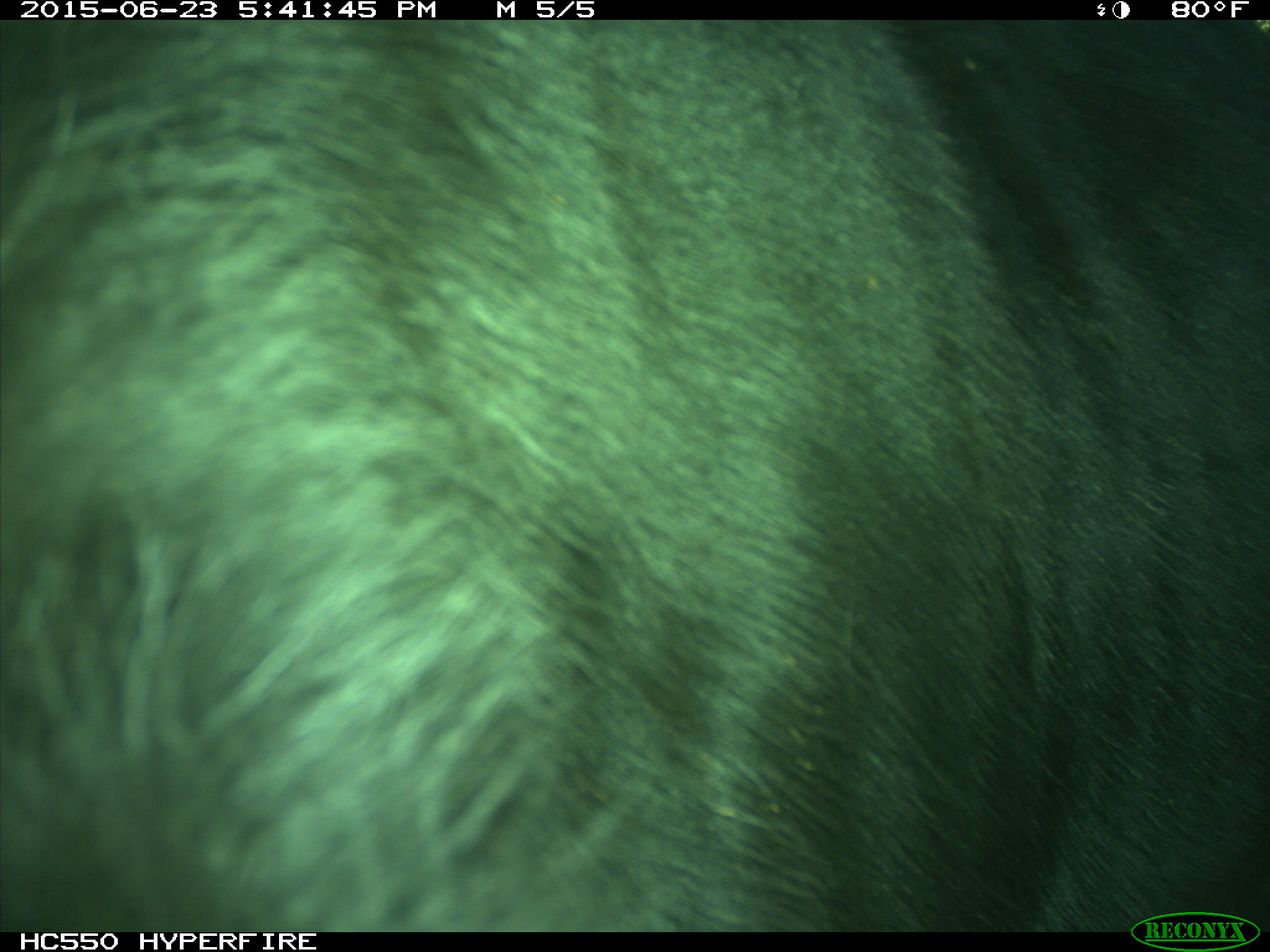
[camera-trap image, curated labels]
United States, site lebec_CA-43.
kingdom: Animalia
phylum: Chordata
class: Mammalia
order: Artiodactyla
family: Bovidae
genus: Bos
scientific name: Bos taurus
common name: domestic cow